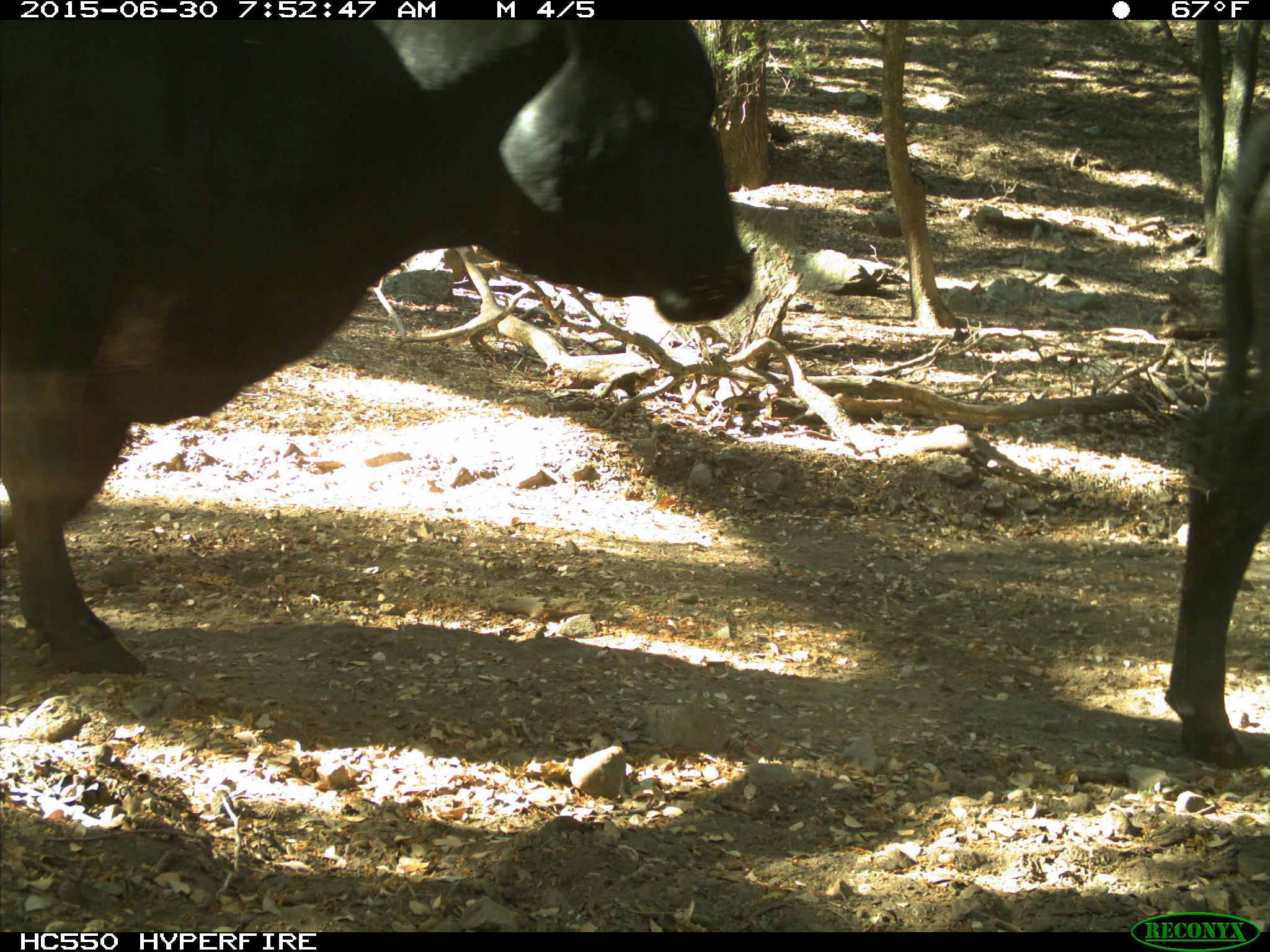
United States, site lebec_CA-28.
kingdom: Animalia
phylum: Chordata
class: Mammalia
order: Artiodactyla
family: Bovidae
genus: Bos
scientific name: Bos taurus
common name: domestic cow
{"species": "Bos taurus (domestic cow)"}